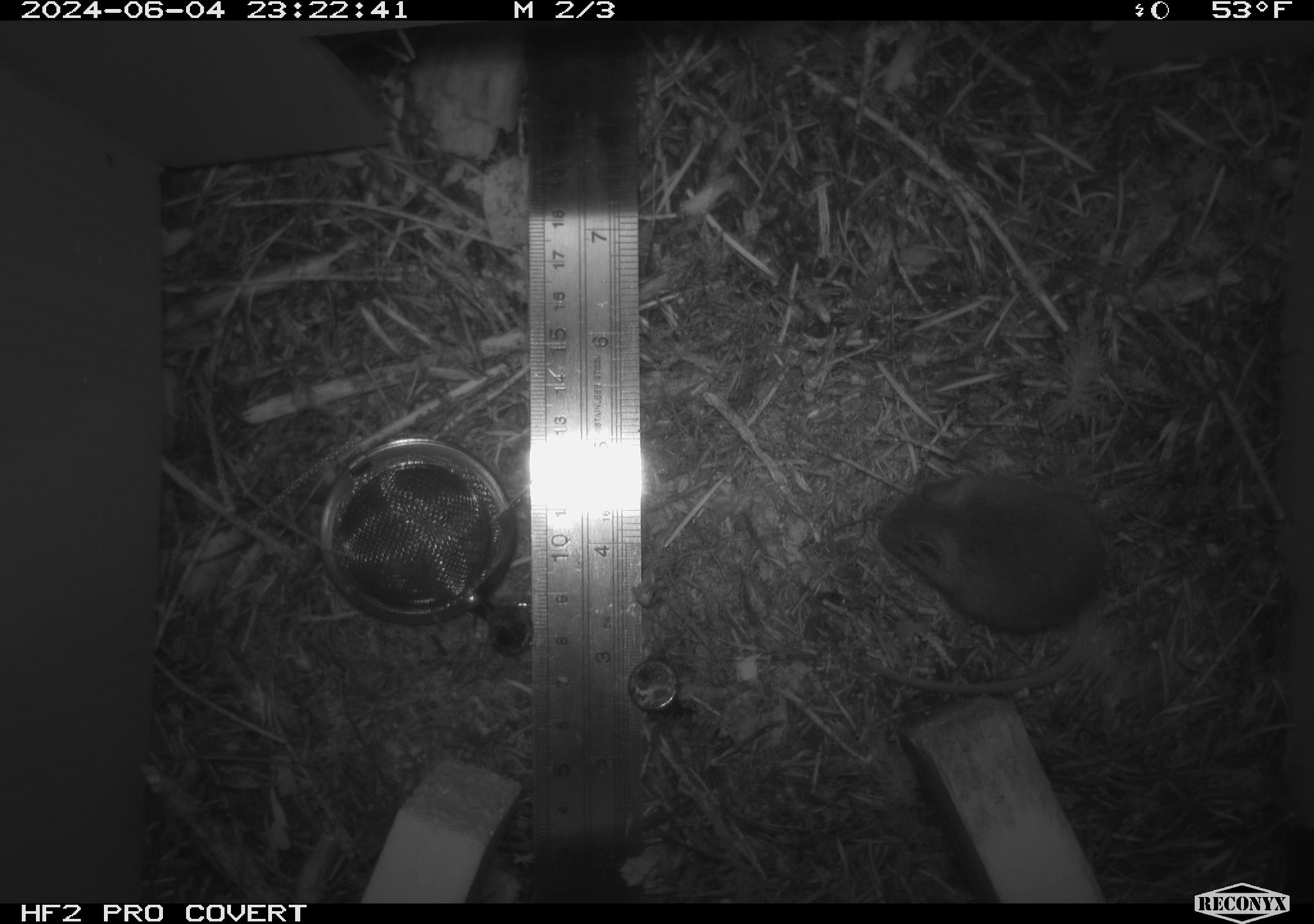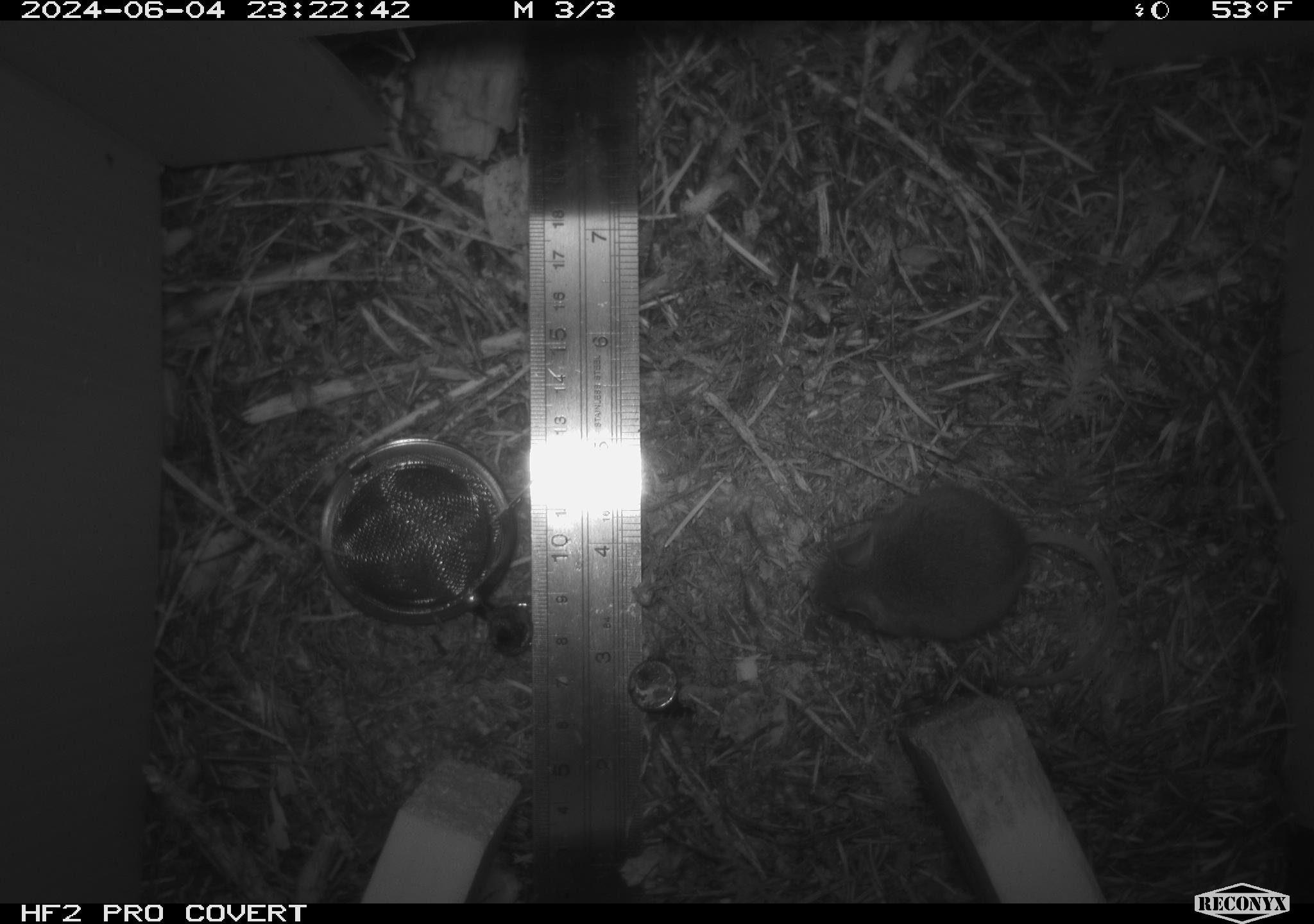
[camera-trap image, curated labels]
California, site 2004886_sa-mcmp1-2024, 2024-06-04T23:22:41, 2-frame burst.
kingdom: Animalia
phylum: Chordata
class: Mammalia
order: Rodentia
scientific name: Rodentia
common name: mouse species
Mouse species (Rodentia).